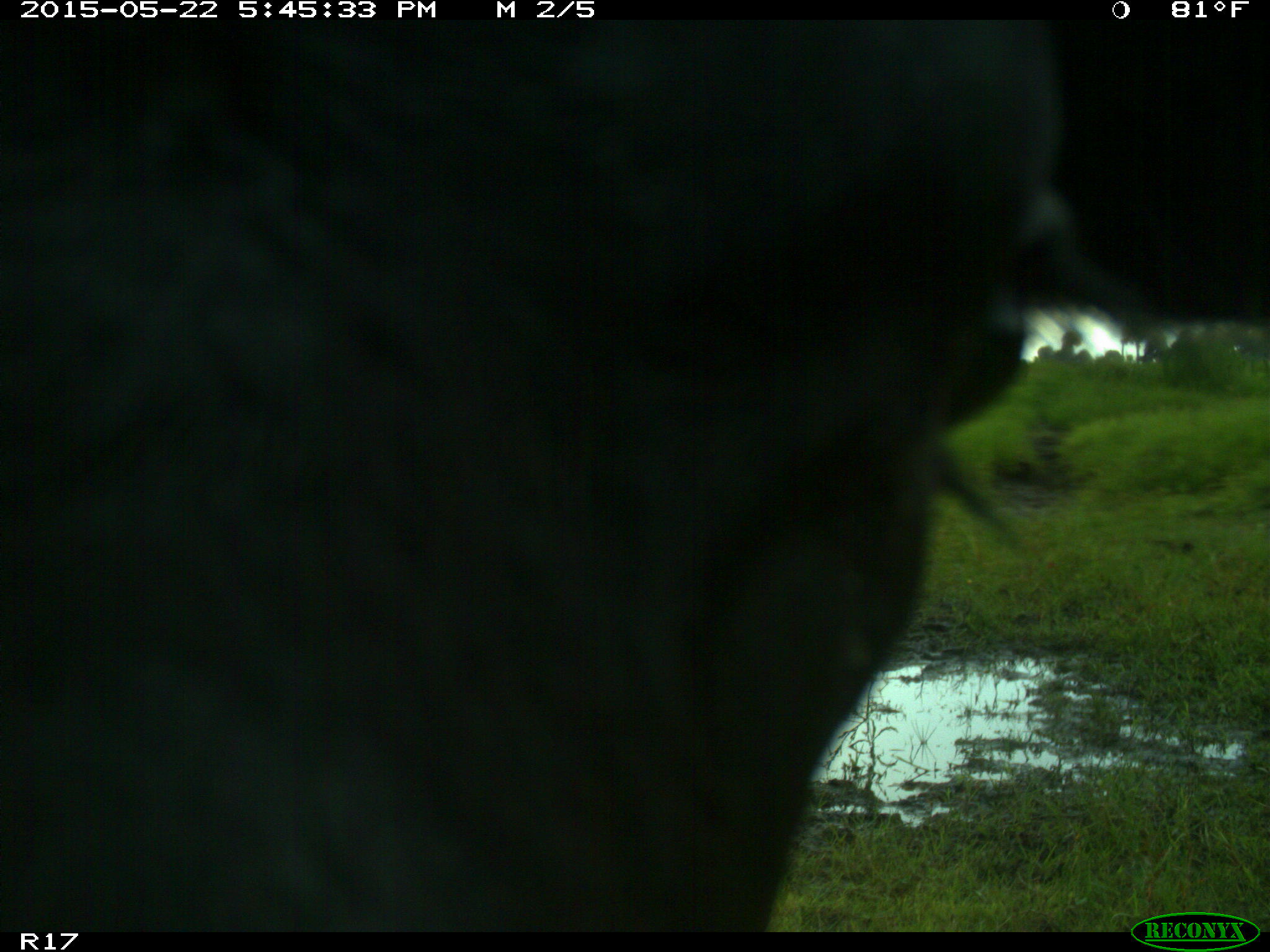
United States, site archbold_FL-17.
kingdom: Animalia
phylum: Chordata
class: Mammalia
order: Artiodactyla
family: Bovidae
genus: Bos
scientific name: Bos taurus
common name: domestic cow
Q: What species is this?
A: Bos taurus (domestic cow).